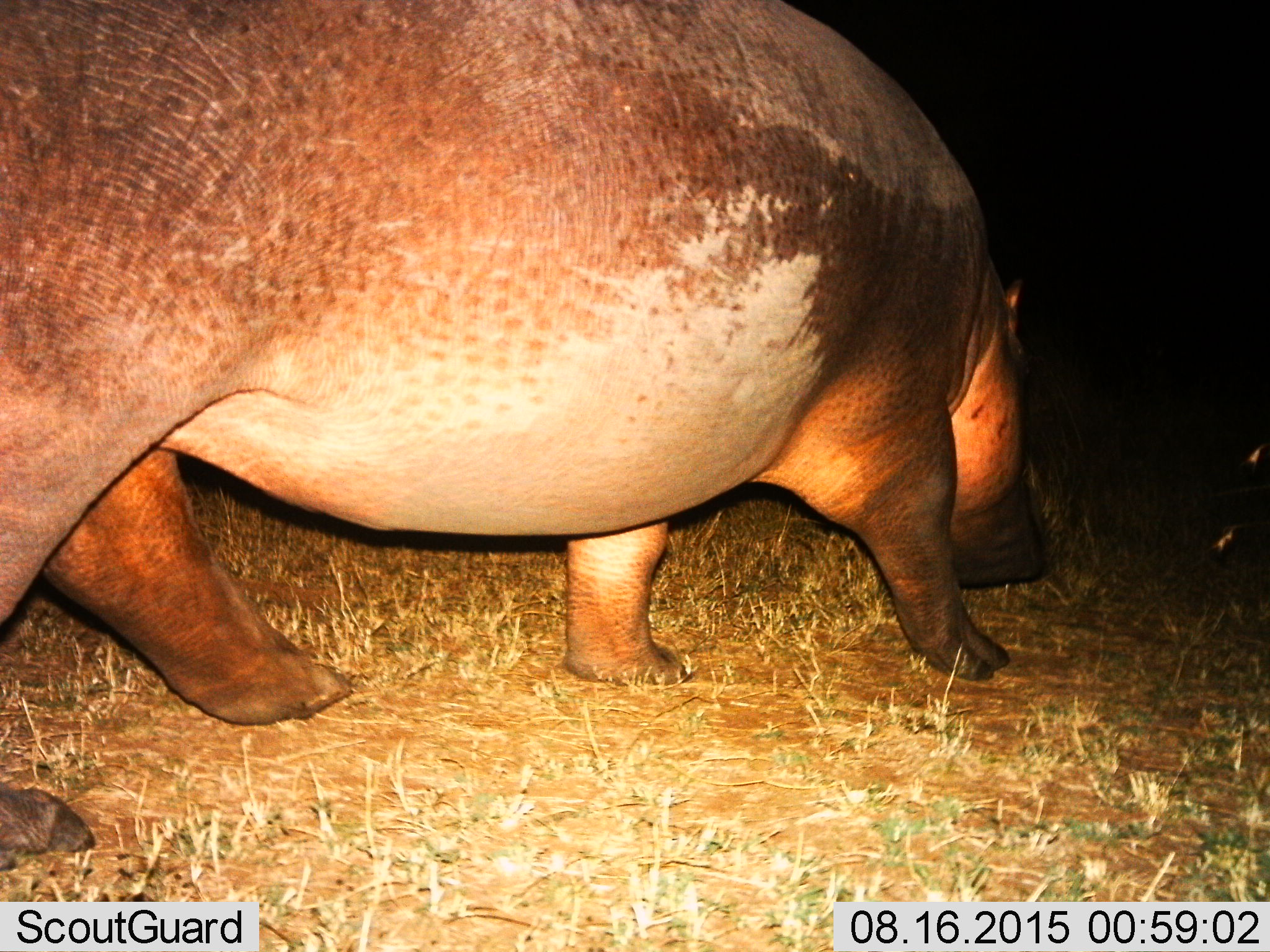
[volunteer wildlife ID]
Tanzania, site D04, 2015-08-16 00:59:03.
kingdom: Animalia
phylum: Chordata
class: Mammalia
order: Artiodactyla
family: Hippopotamidae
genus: Hippopotamus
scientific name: Hippopotamus amphibius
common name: hippopotamus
Hippopotamus (Hippopotamus amphibius), count 1. Behavior (volunteer vote fractions): standing 33%, resting 6%, moving 72%, interacting 0%. Young present (vote fraction): 0%. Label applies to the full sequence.